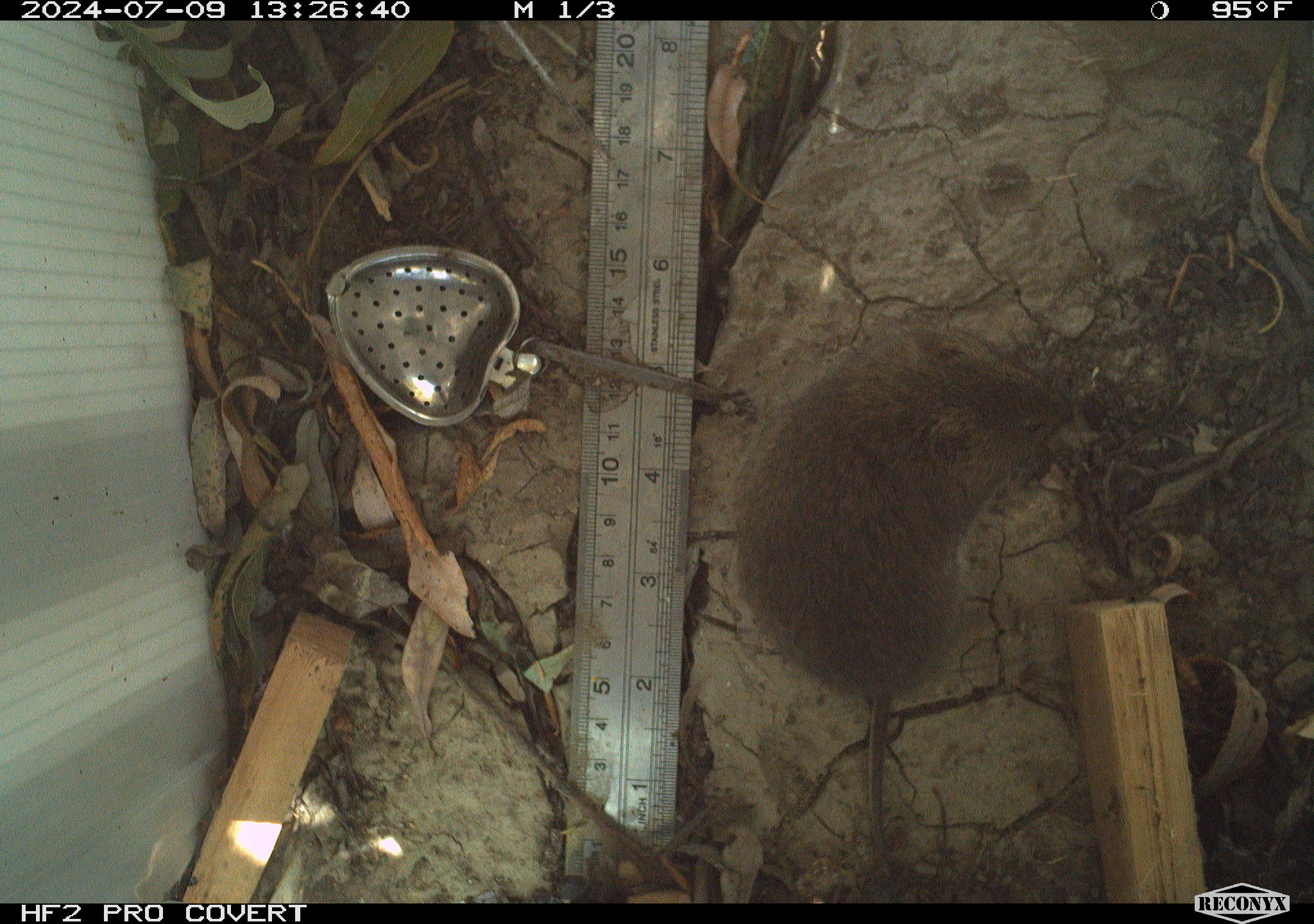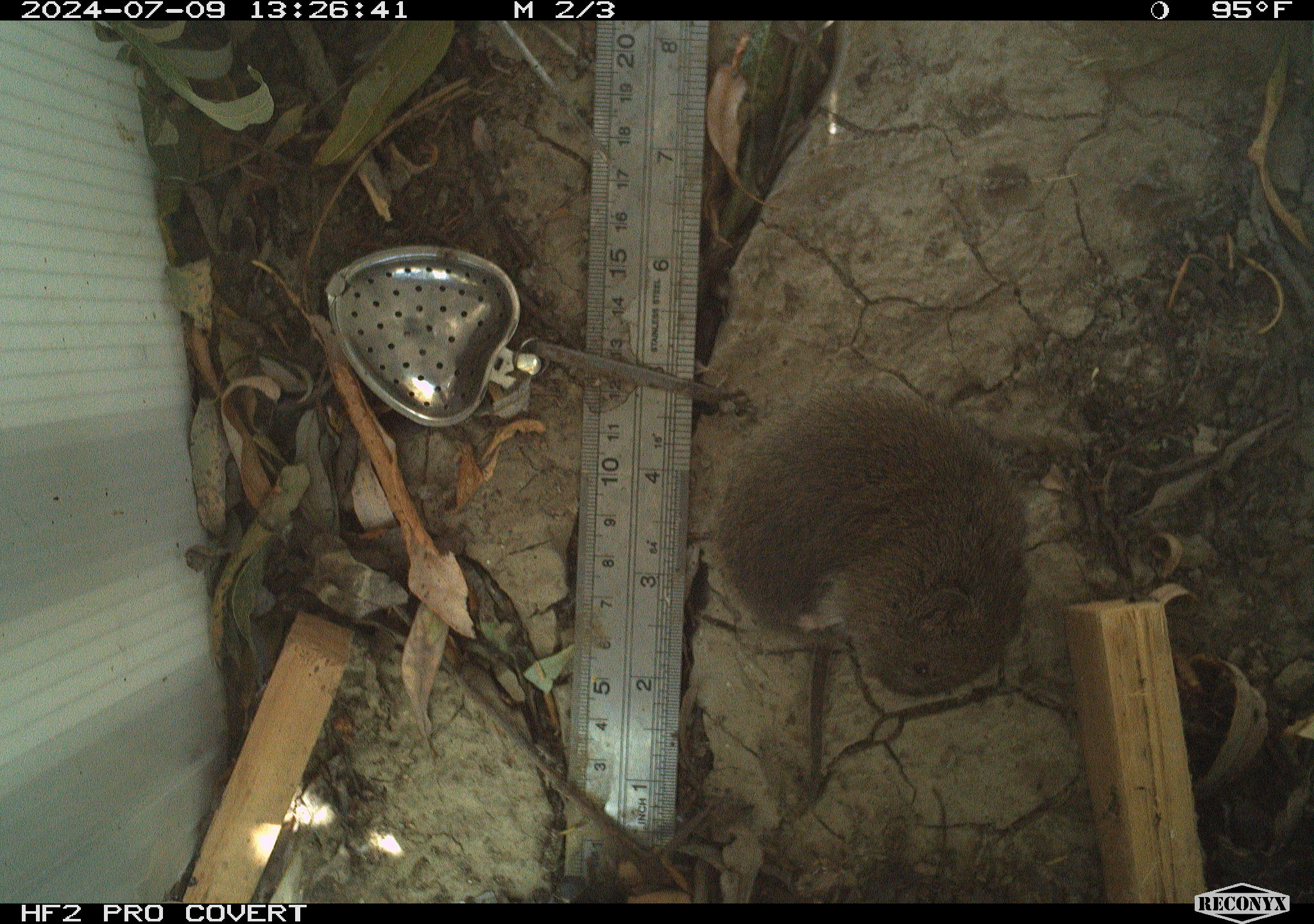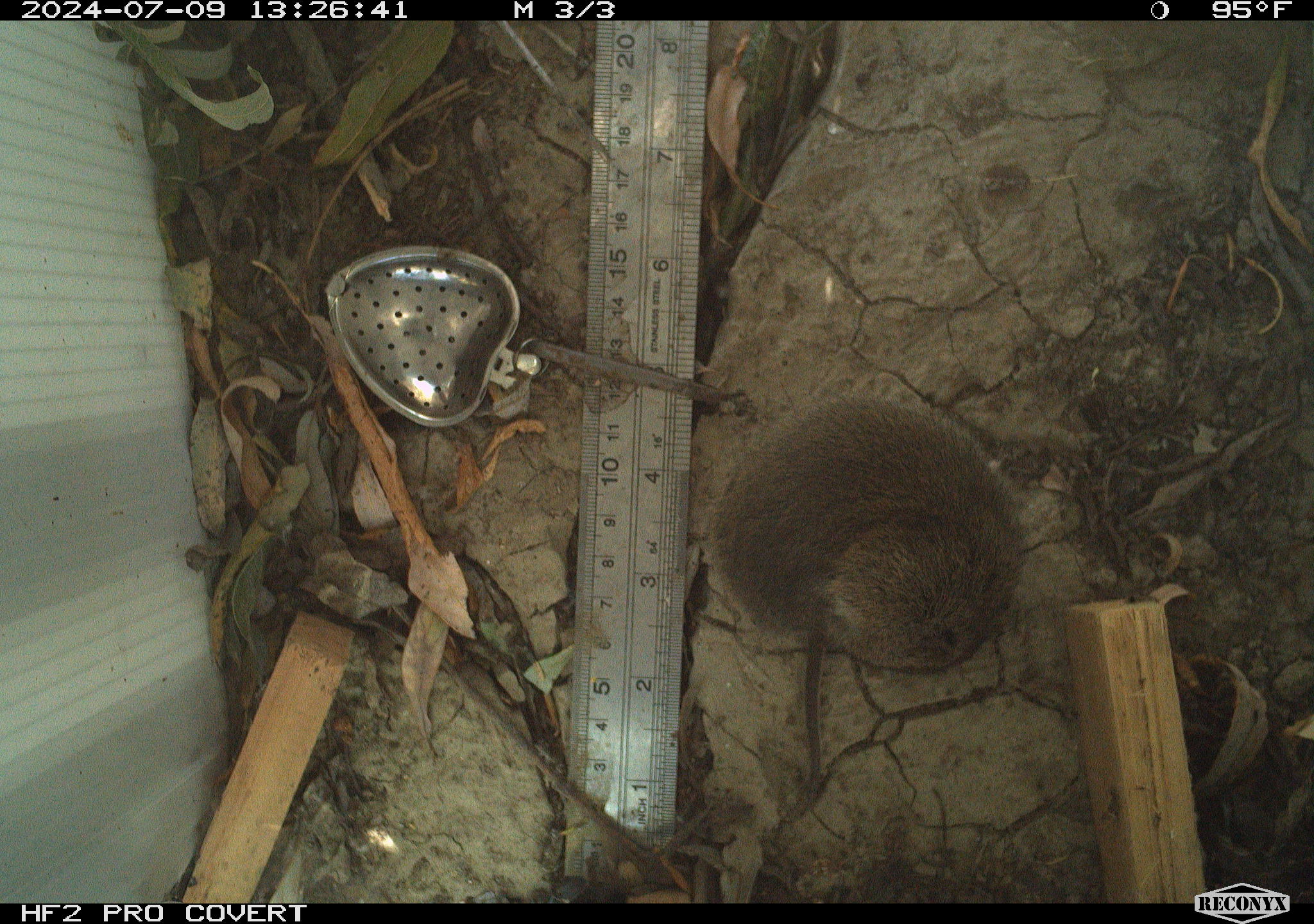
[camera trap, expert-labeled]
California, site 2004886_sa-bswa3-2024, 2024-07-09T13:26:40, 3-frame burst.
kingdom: Animalia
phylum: Chordata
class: Mammalia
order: Rodentia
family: Cricetidae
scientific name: Arvicolinae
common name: voles, lemmings, and muskrats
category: arvicolinae subfamily